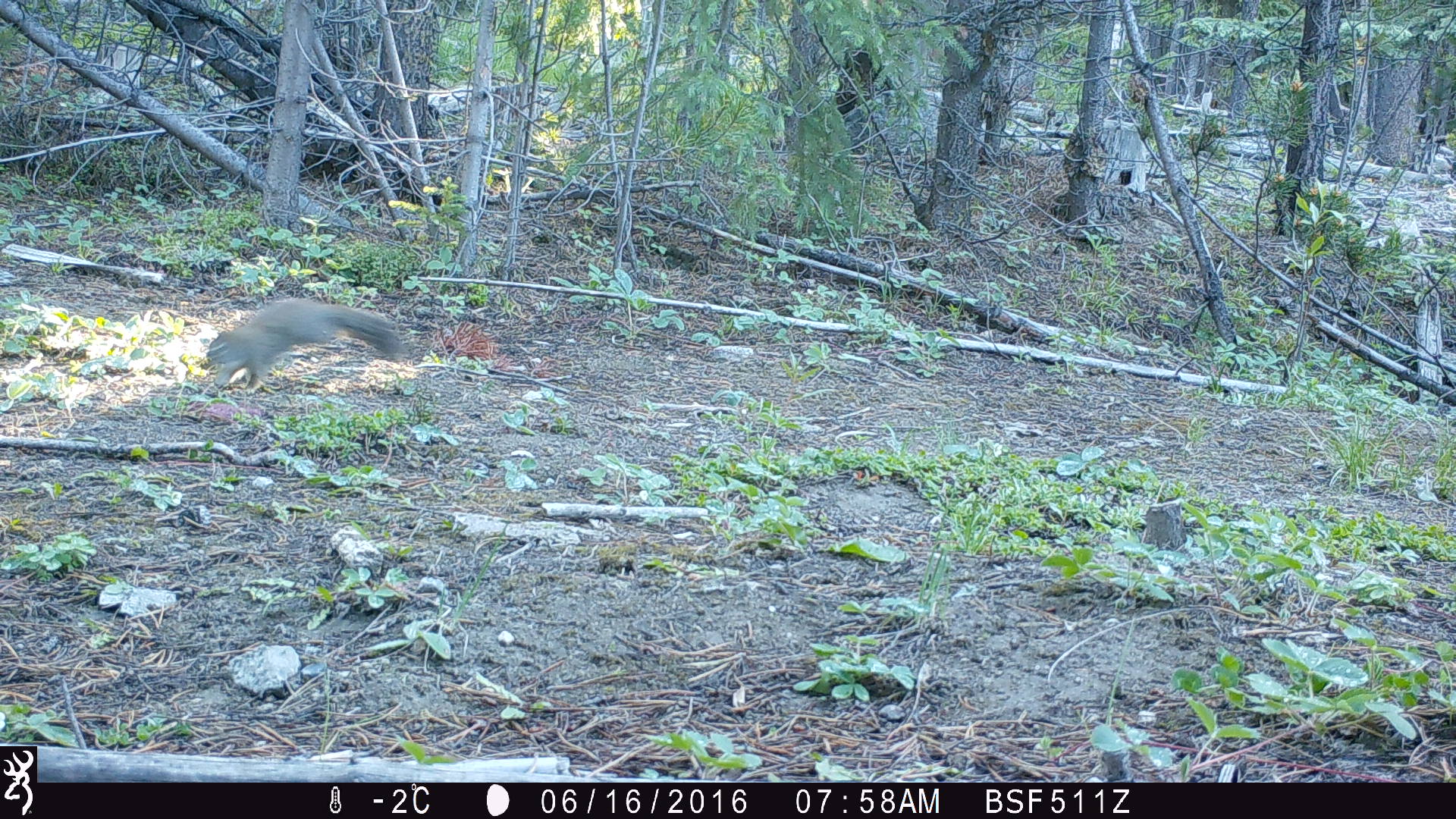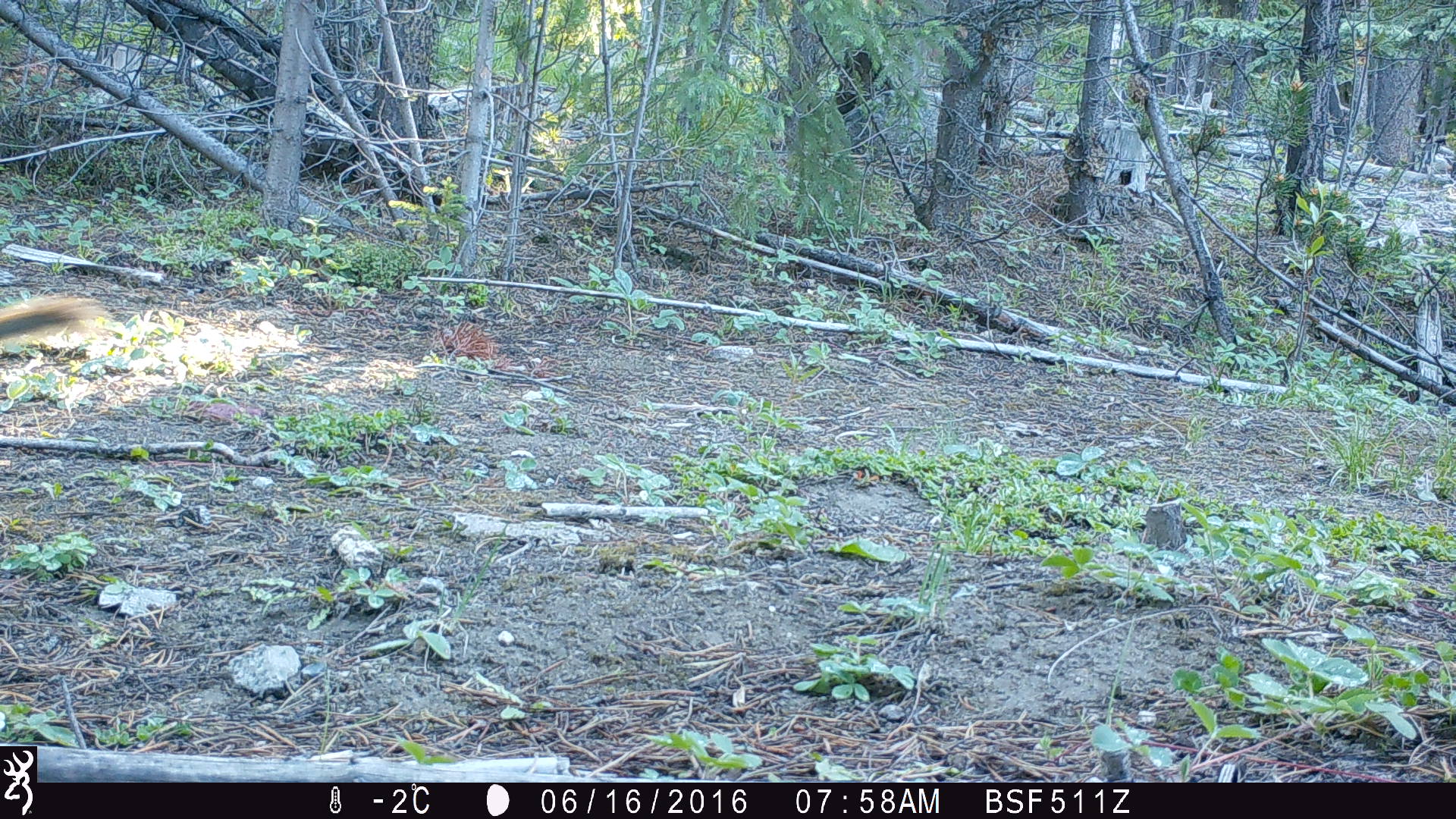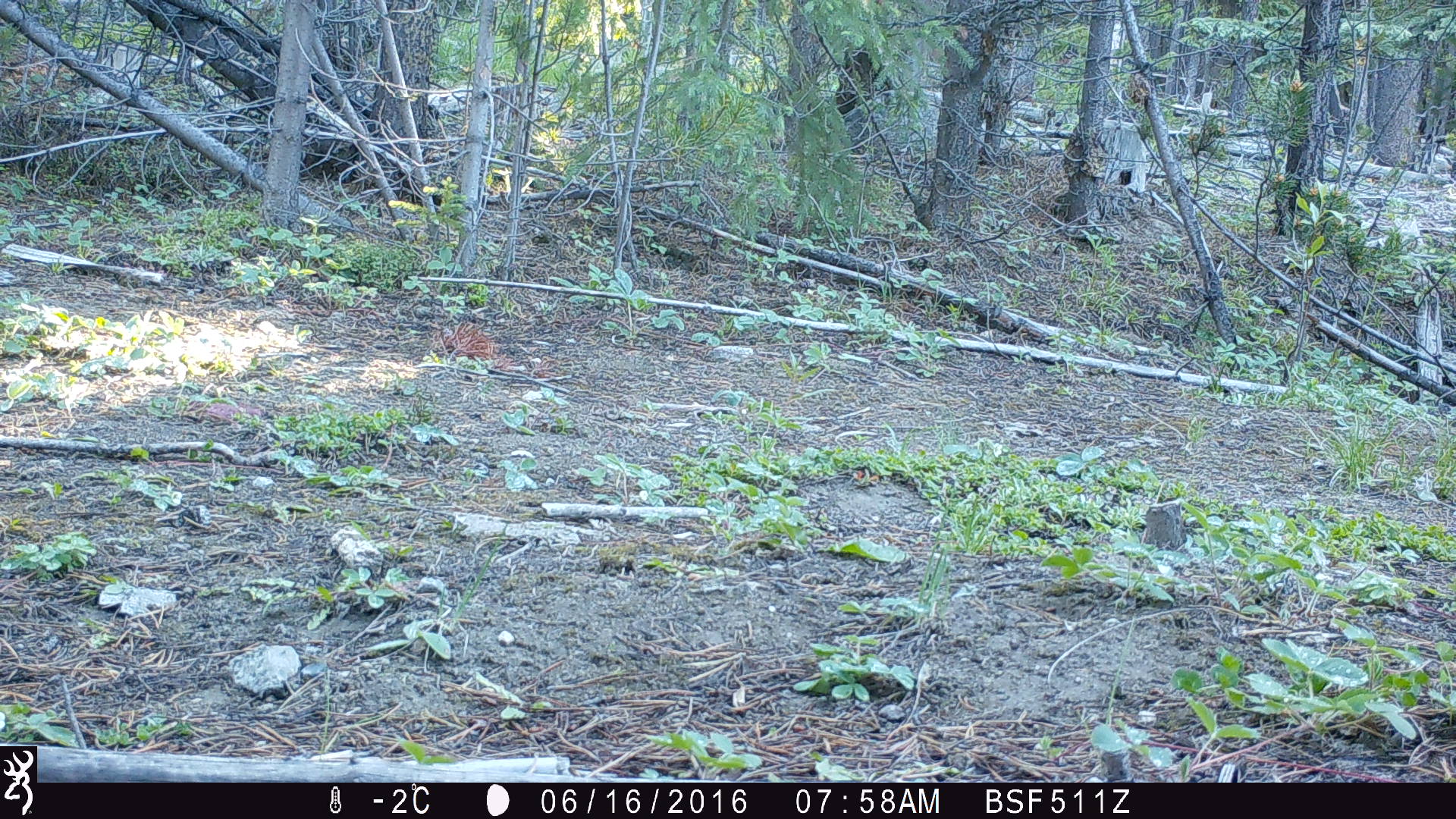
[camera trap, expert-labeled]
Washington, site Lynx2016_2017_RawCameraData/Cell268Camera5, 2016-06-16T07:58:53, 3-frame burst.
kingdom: Animalia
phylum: Chordata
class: Mammalia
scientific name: Mammalia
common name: small mammal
Small mammal (Mammalia). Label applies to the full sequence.